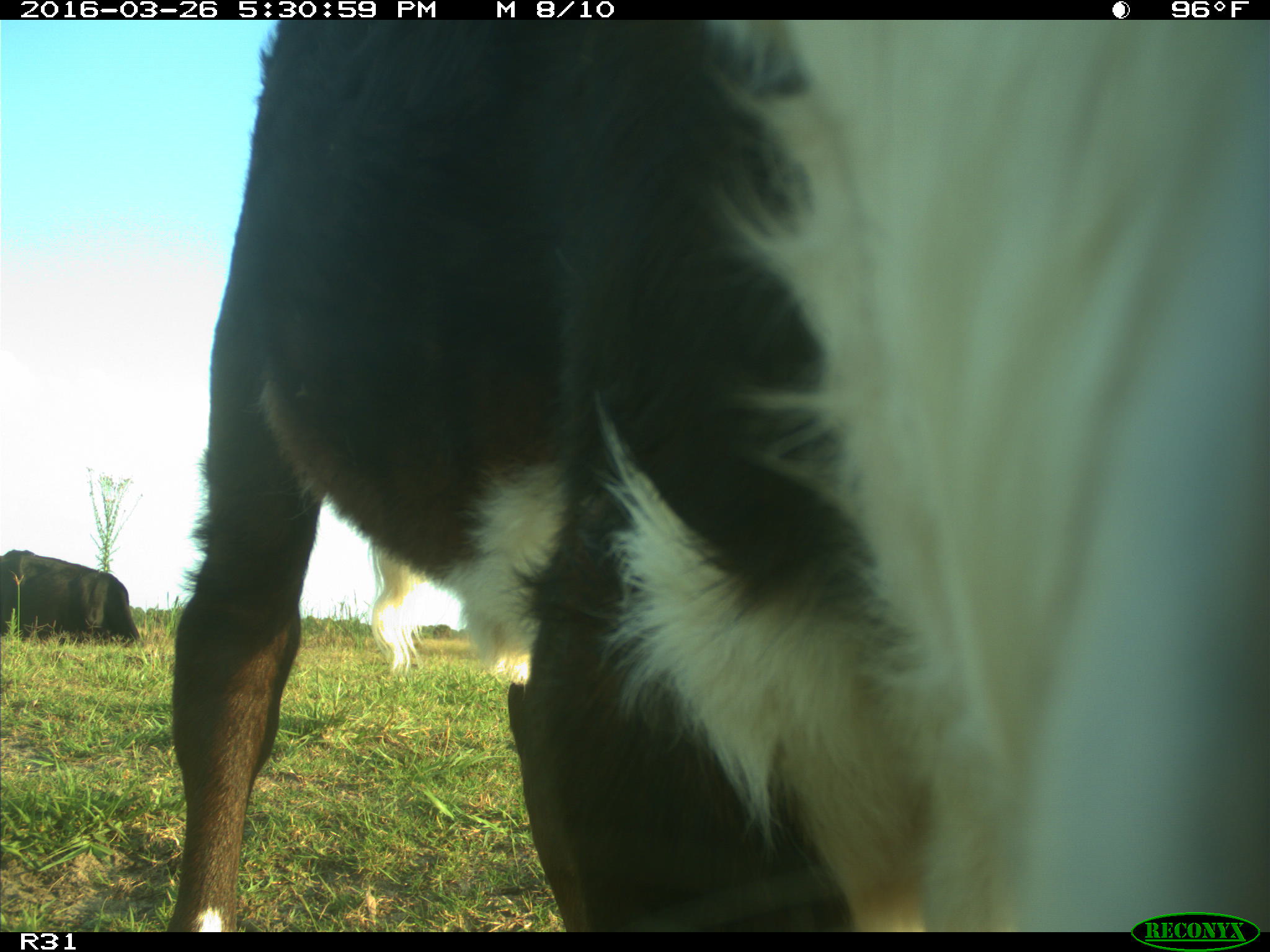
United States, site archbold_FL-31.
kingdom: Animalia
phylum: Chordata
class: Mammalia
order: Artiodactyla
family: Bovidae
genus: Bos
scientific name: Bos taurus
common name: domestic cow